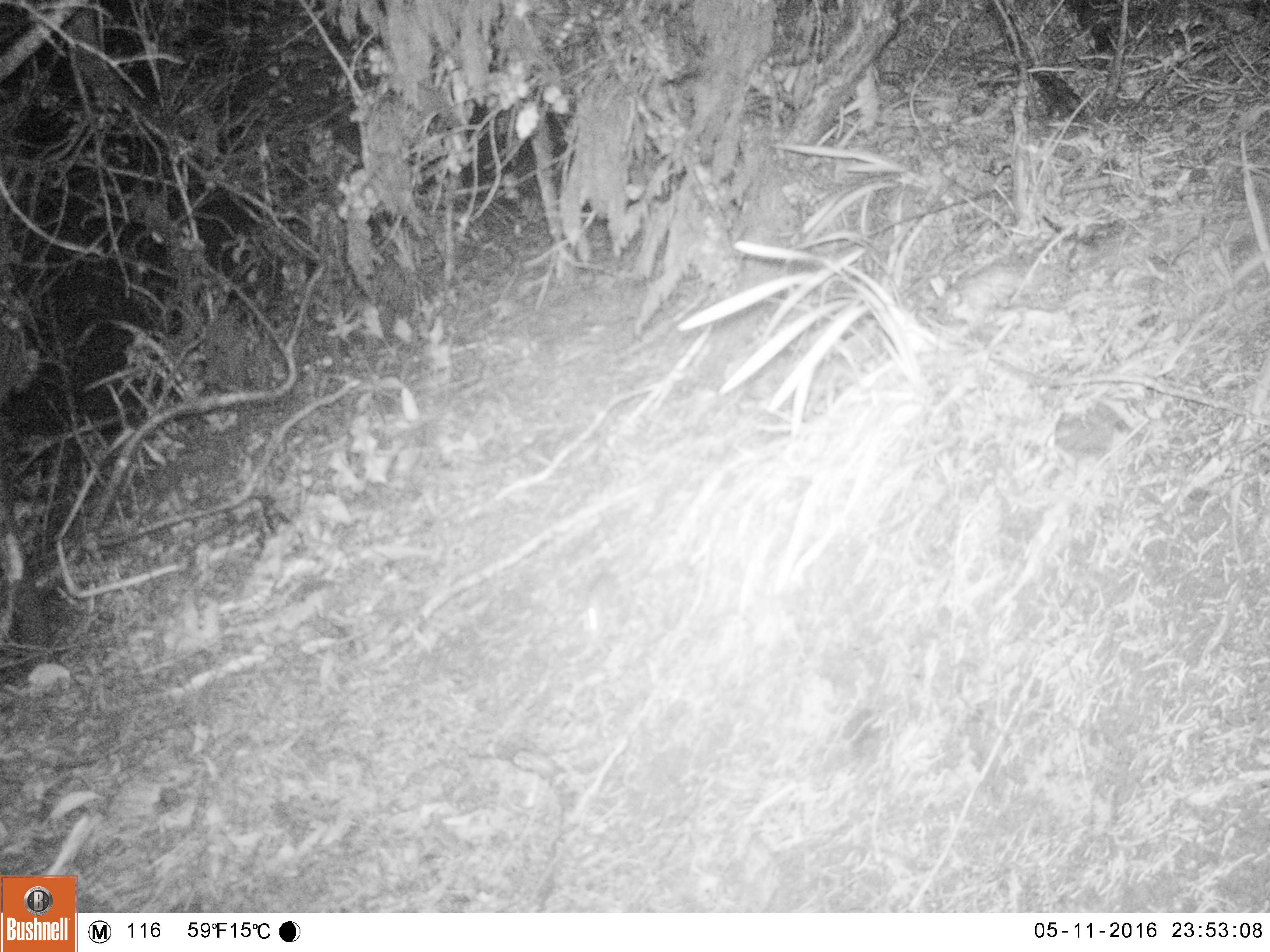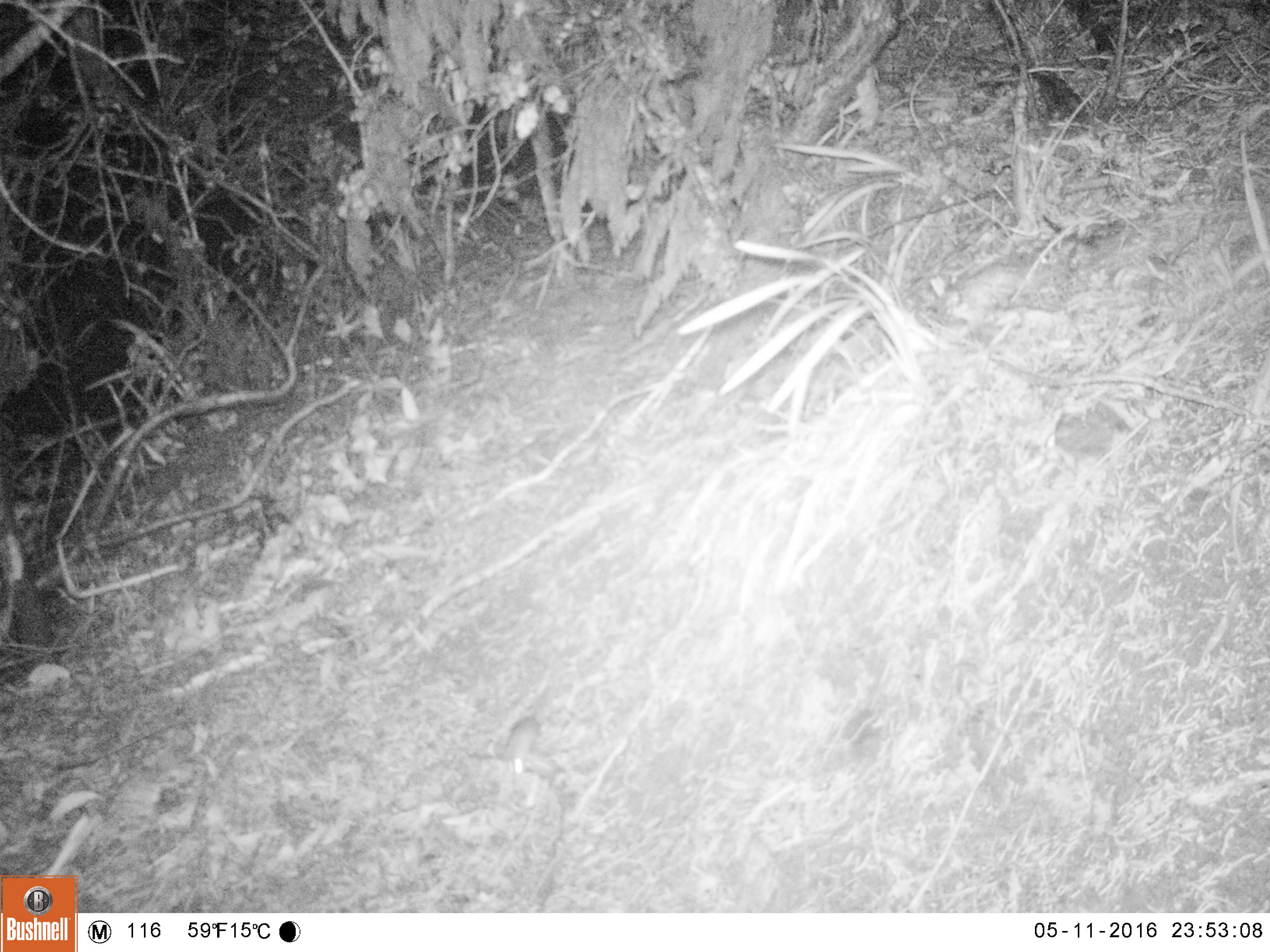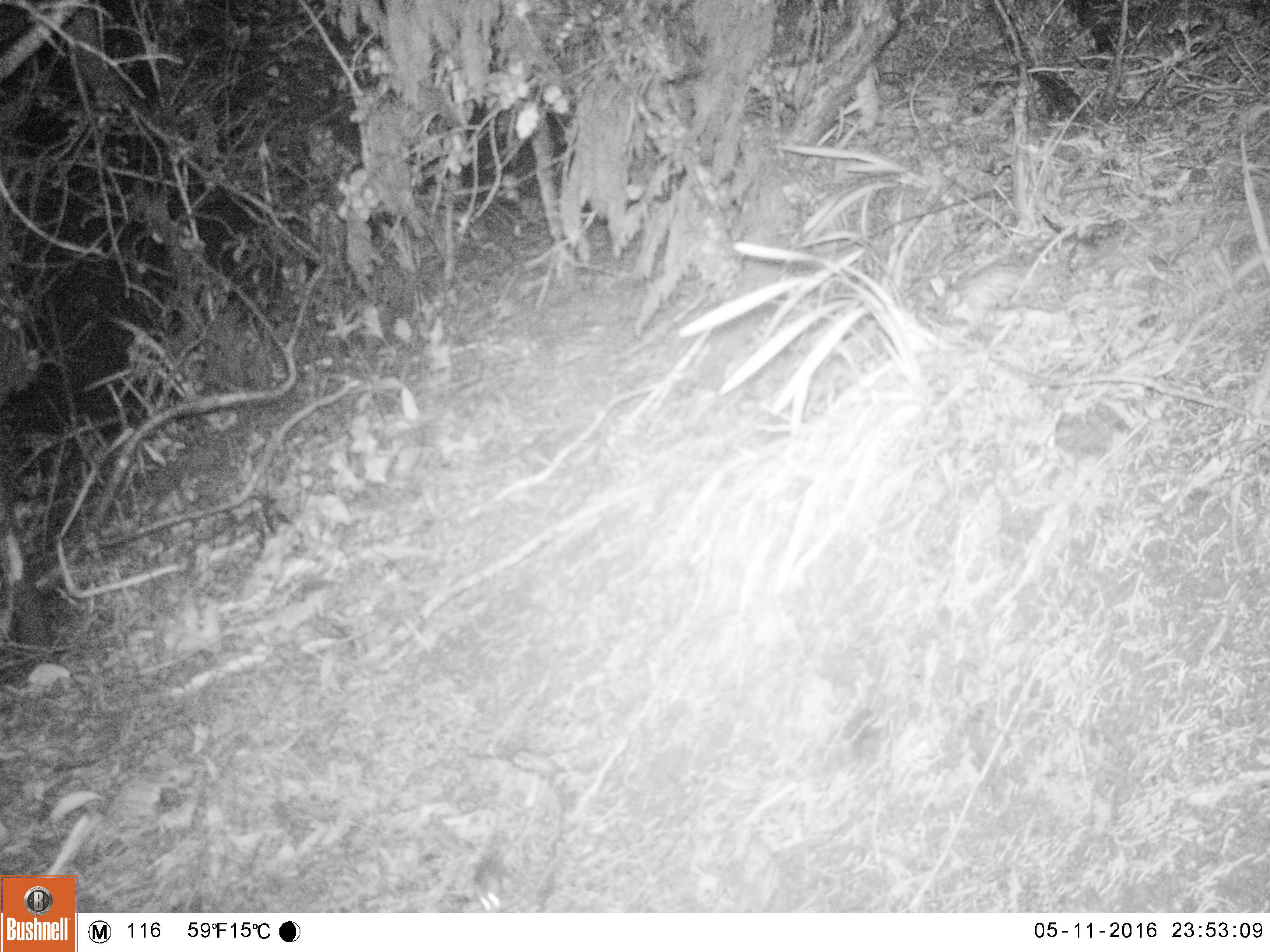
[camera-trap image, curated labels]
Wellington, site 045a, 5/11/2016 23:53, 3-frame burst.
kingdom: Animalia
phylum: Chordata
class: Mammalia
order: Rodentia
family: Muridae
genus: Mus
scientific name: Mus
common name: mouse